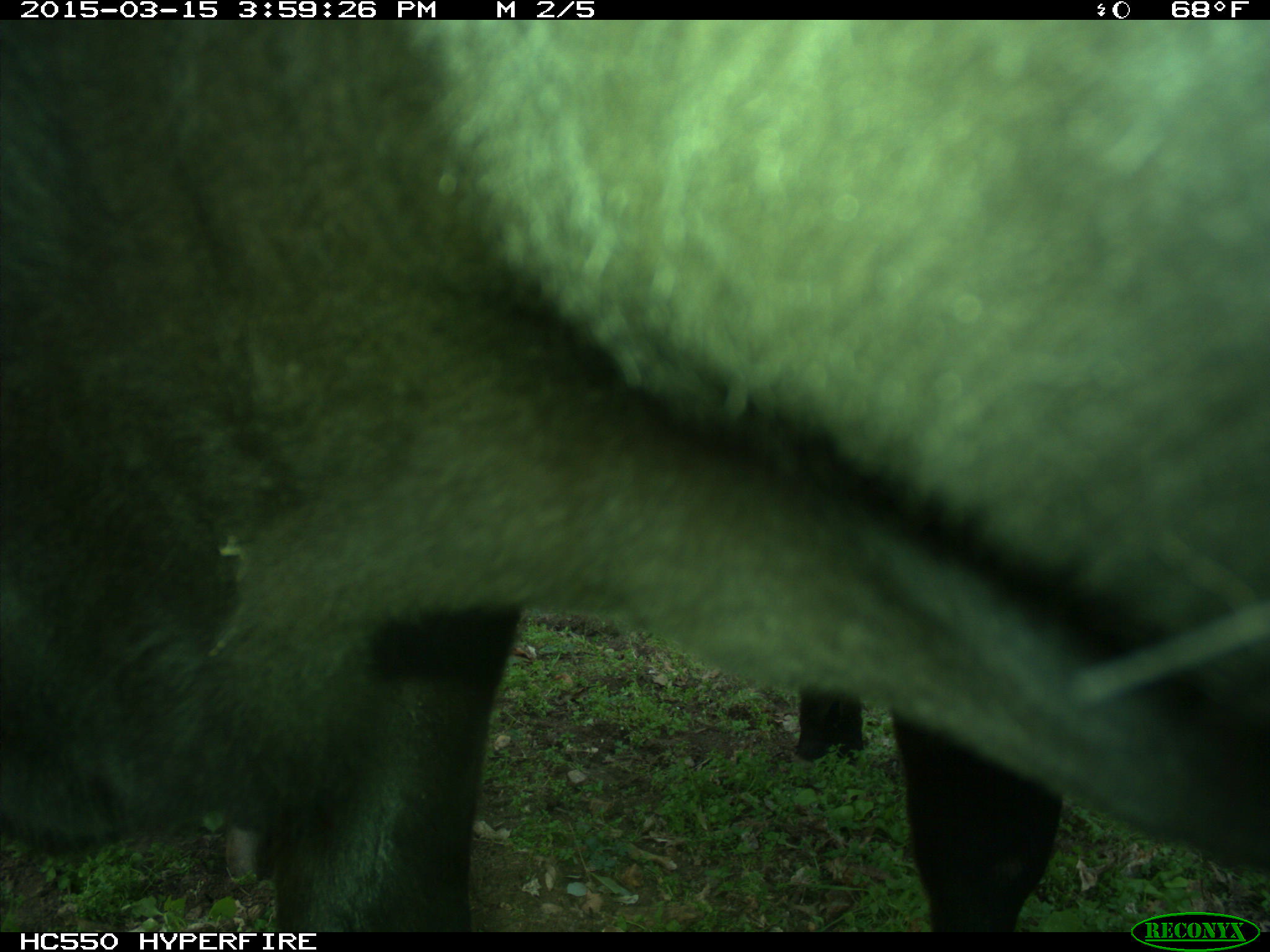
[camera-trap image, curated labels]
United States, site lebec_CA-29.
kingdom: Animalia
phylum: Chordata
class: Mammalia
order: Artiodactyla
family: Bovidae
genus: Bos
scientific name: Bos taurus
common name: domestic cow